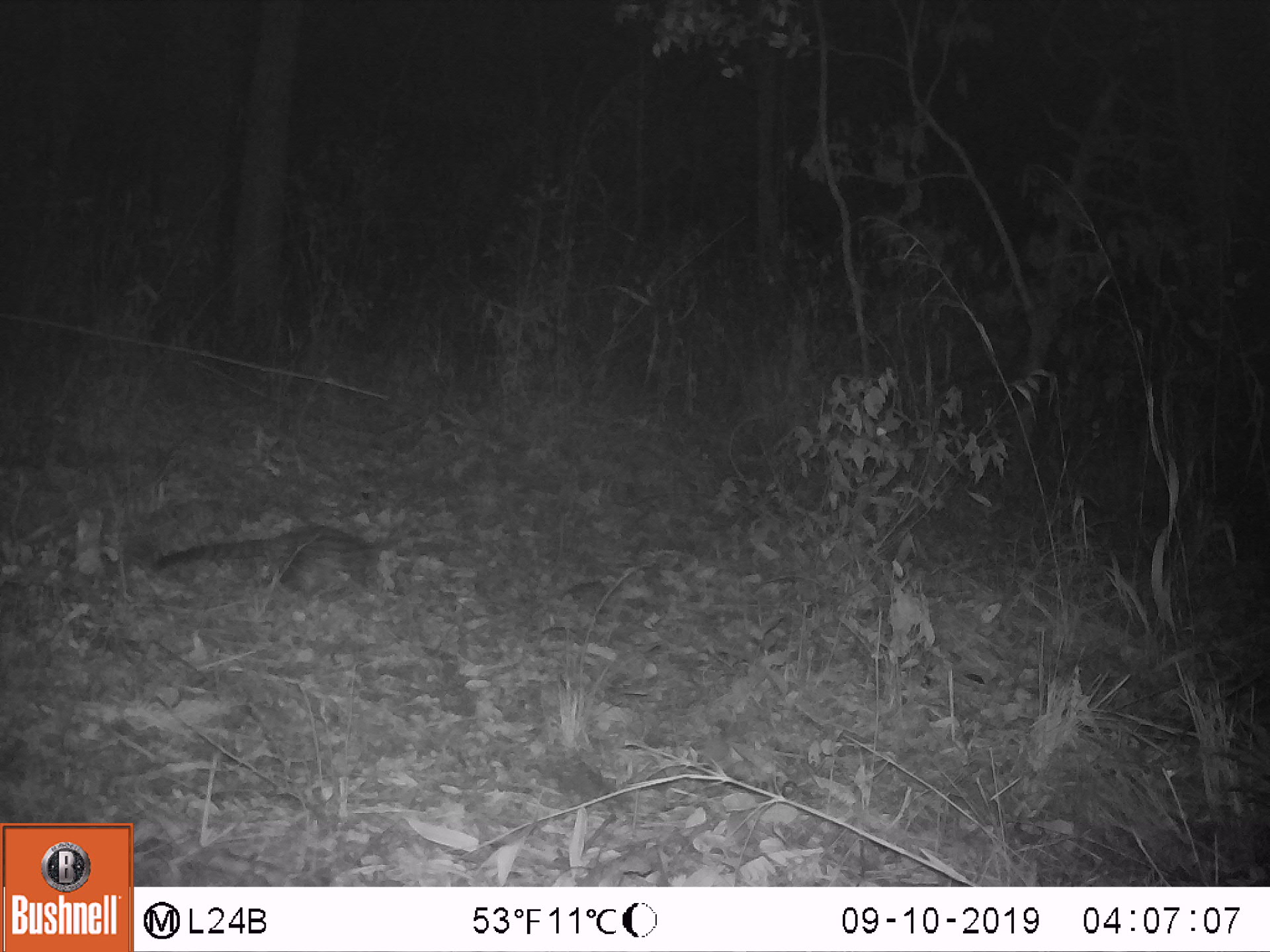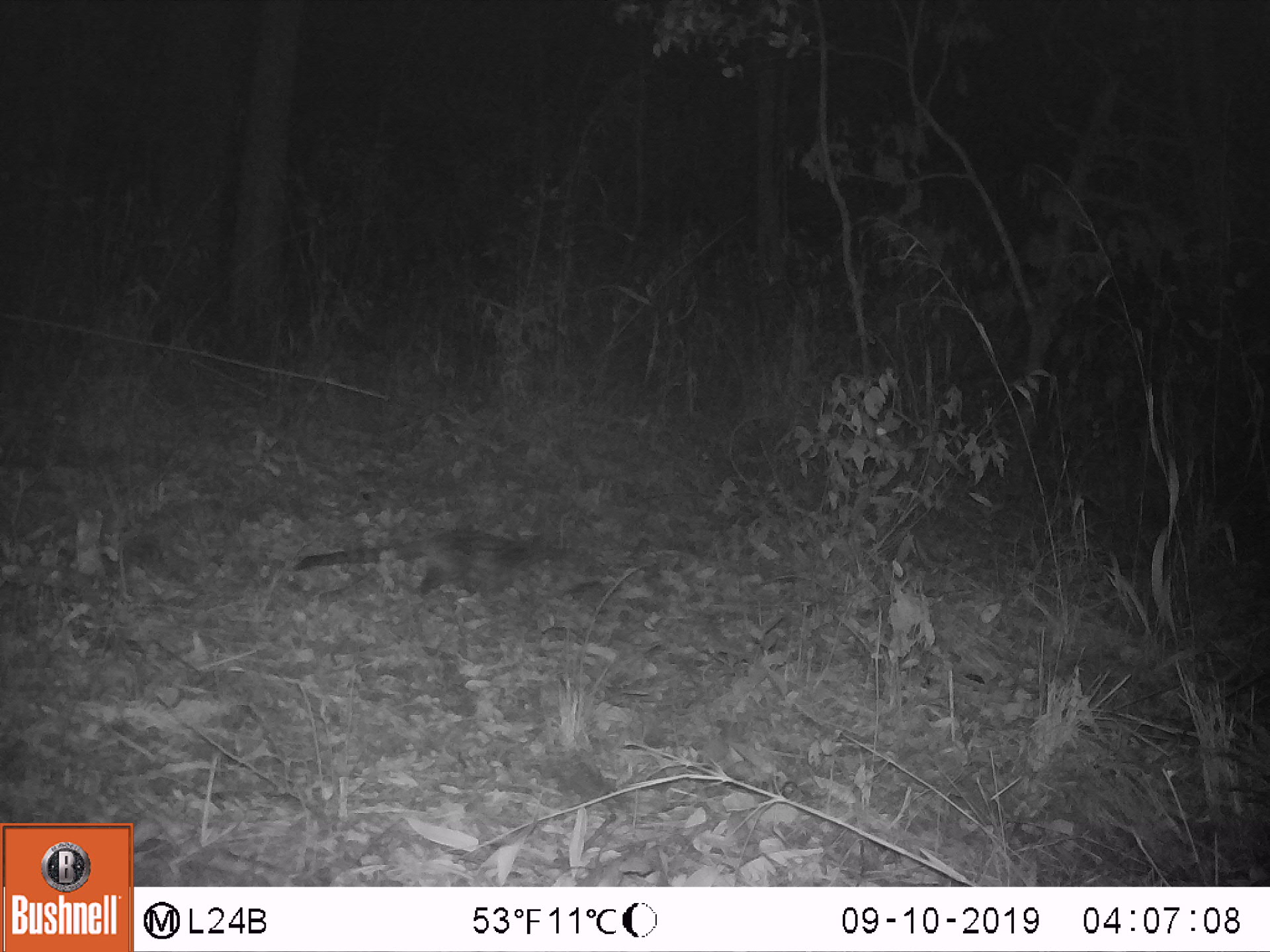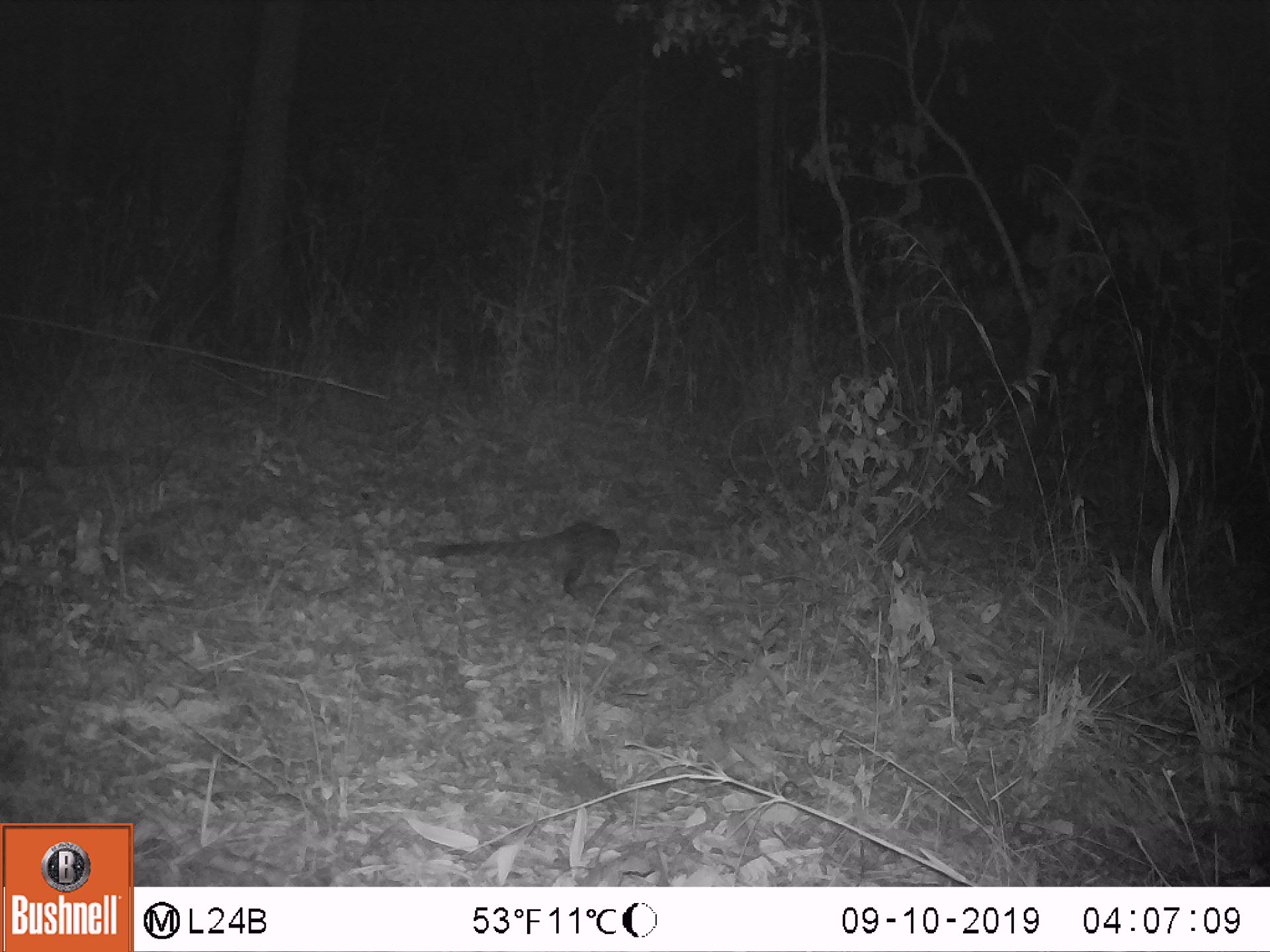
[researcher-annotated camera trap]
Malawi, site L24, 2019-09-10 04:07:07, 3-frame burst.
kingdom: Animalia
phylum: Chordata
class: Mammalia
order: Carnivora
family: Viverridae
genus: Genetta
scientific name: Genetta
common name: genet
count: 1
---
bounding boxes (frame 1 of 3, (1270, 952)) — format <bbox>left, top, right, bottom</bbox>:
genet: <bbox>143, 515, 393, 601</bbox>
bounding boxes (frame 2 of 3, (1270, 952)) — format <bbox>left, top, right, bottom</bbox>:
genet: <bbox>293, 523, 578, 603</bbox>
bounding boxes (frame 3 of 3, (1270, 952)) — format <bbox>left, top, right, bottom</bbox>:
genet: <bbox>432, 515, 634, 603</bbox>